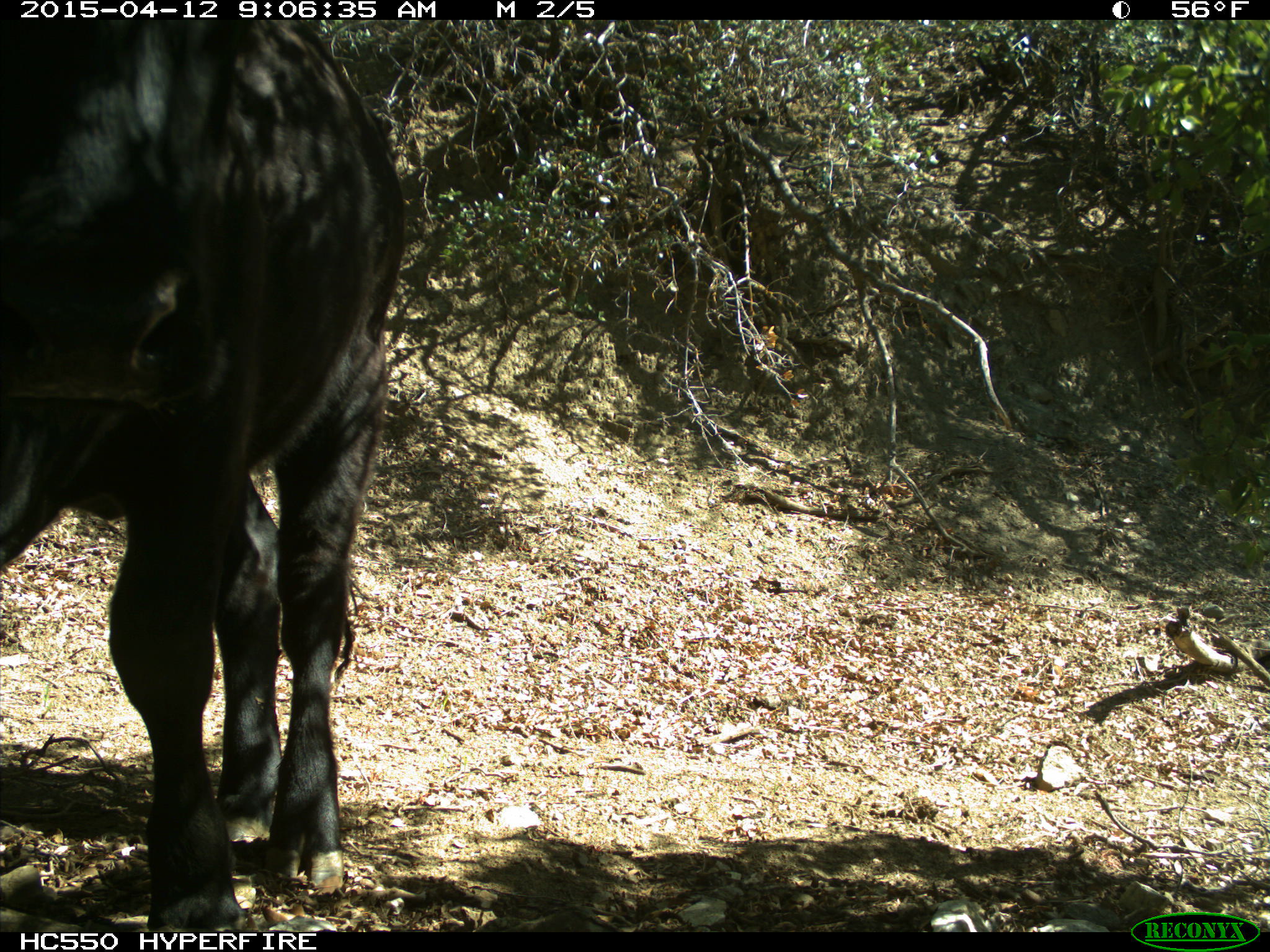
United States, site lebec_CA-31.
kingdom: Animalia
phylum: Chordata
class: Mammalia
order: Artiodactyla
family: Bovidae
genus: Bos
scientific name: Bos taurus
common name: domestic cow